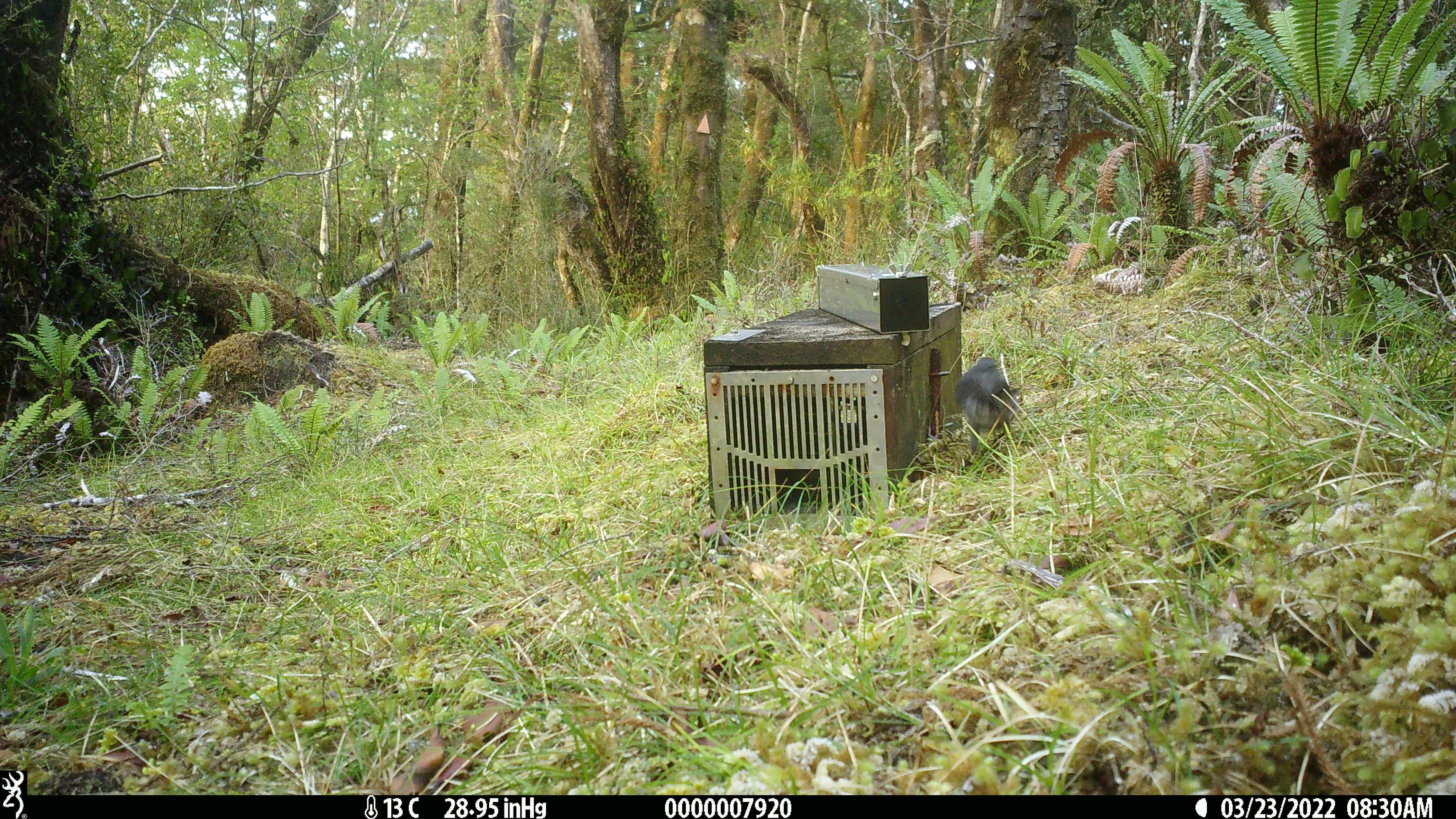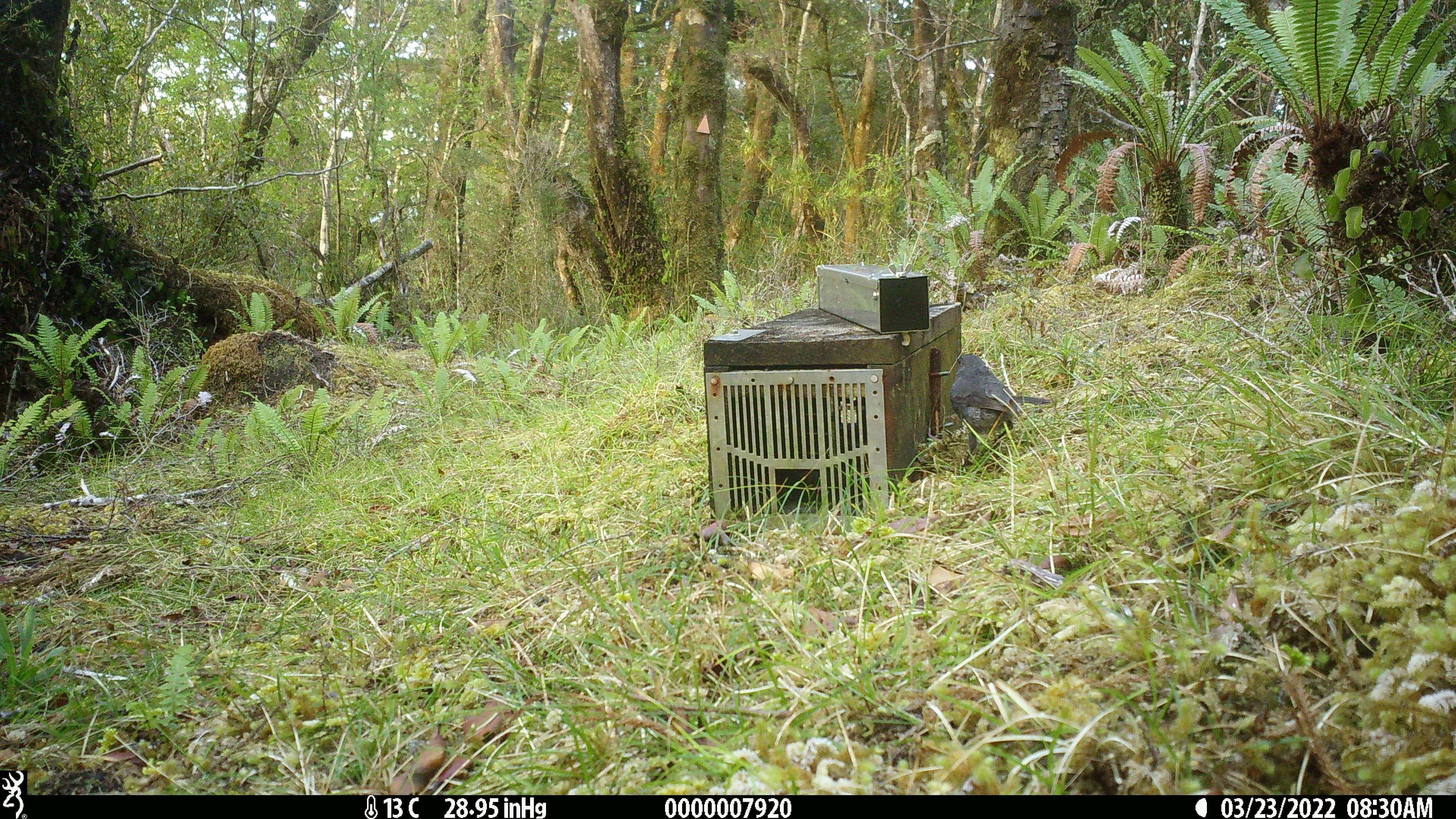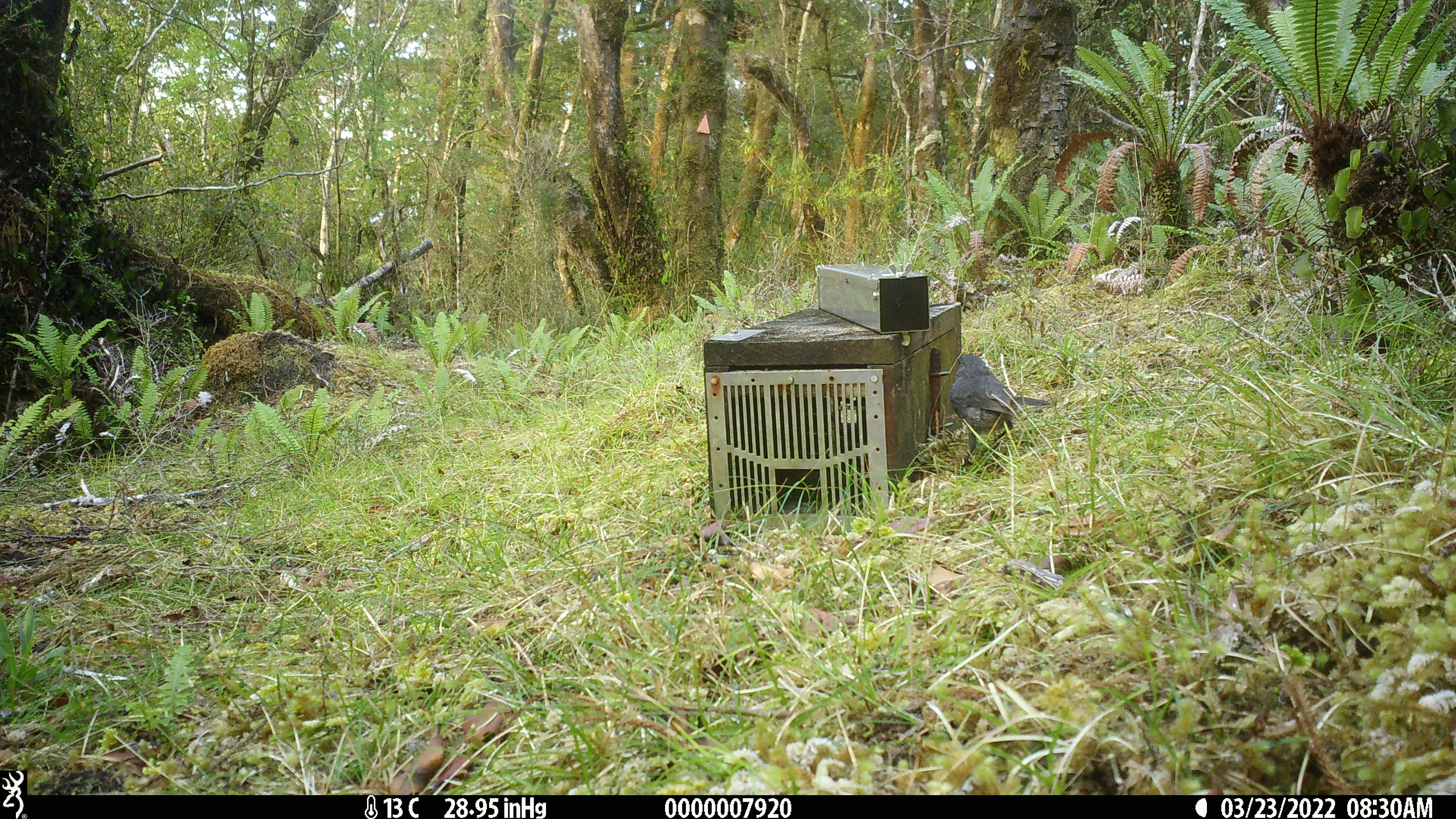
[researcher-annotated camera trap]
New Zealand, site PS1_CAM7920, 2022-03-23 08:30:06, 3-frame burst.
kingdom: Animalia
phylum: Chordata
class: Aves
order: Passeriformes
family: Petroicidae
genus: Petroica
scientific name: Petroica australis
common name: new zealand robin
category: robin